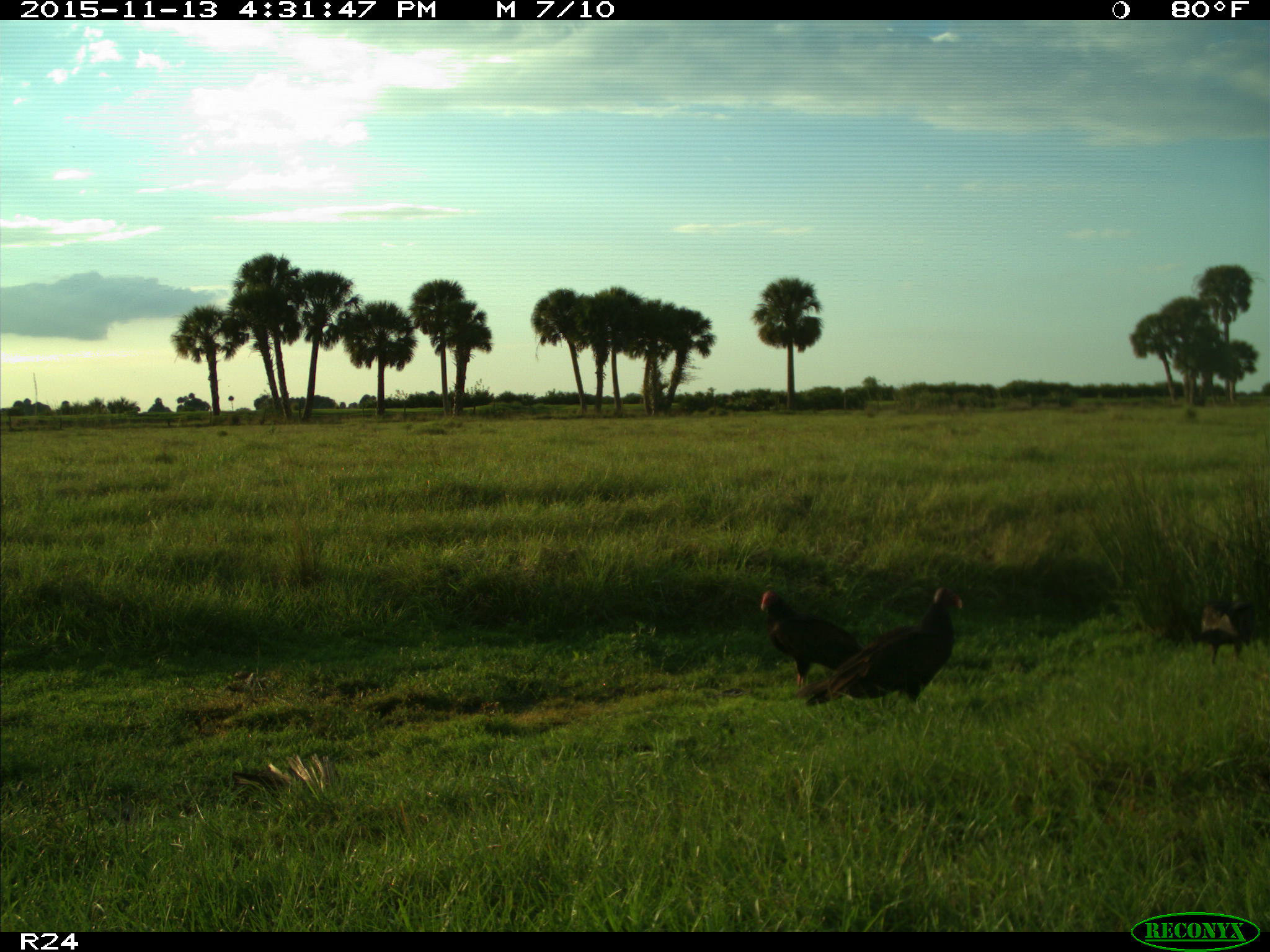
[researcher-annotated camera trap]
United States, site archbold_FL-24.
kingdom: Animalia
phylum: Chordata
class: Aves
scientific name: Aves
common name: birds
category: unidentified bird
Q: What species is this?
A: Unidentified bird (birds) (Aves).